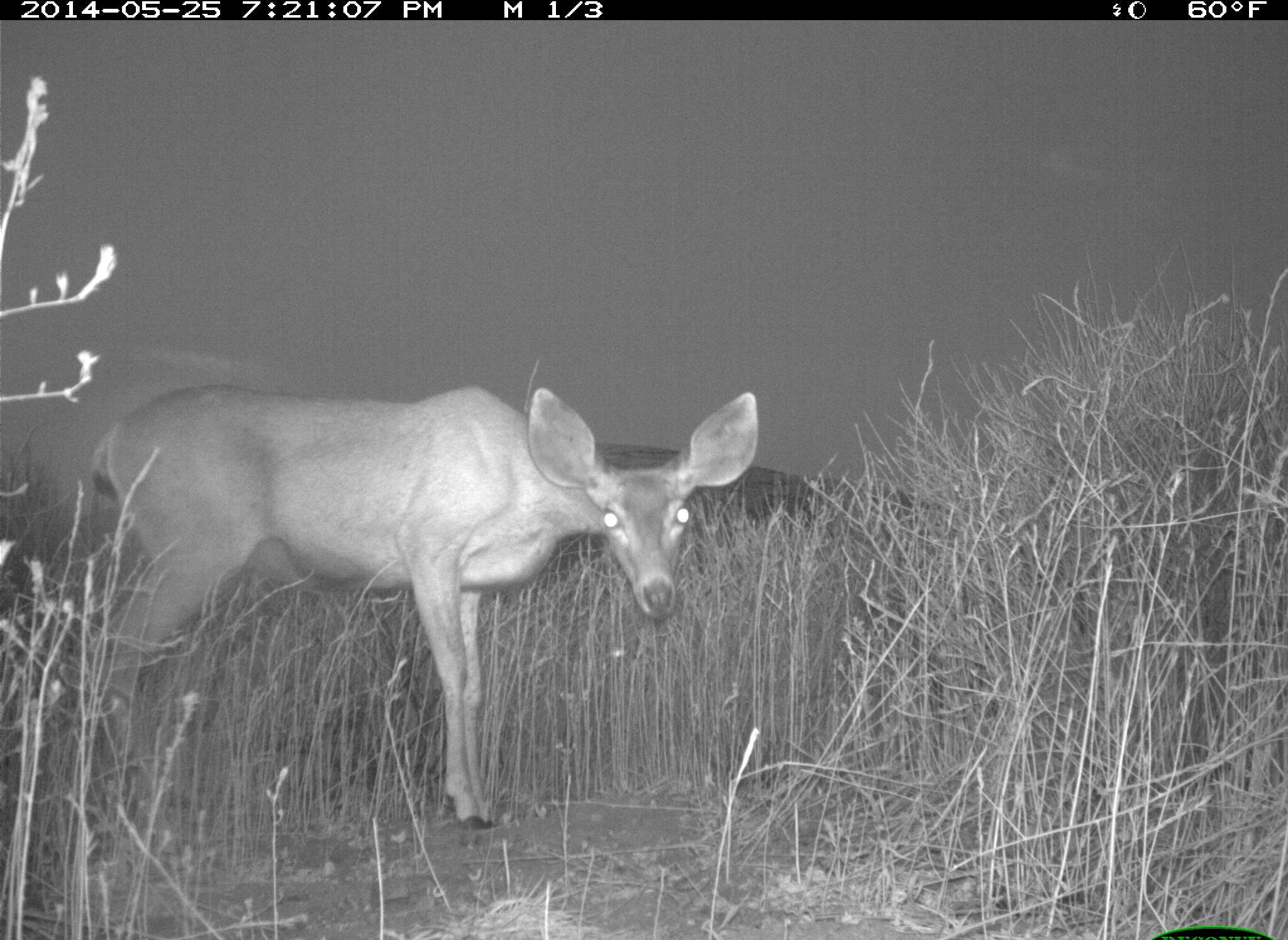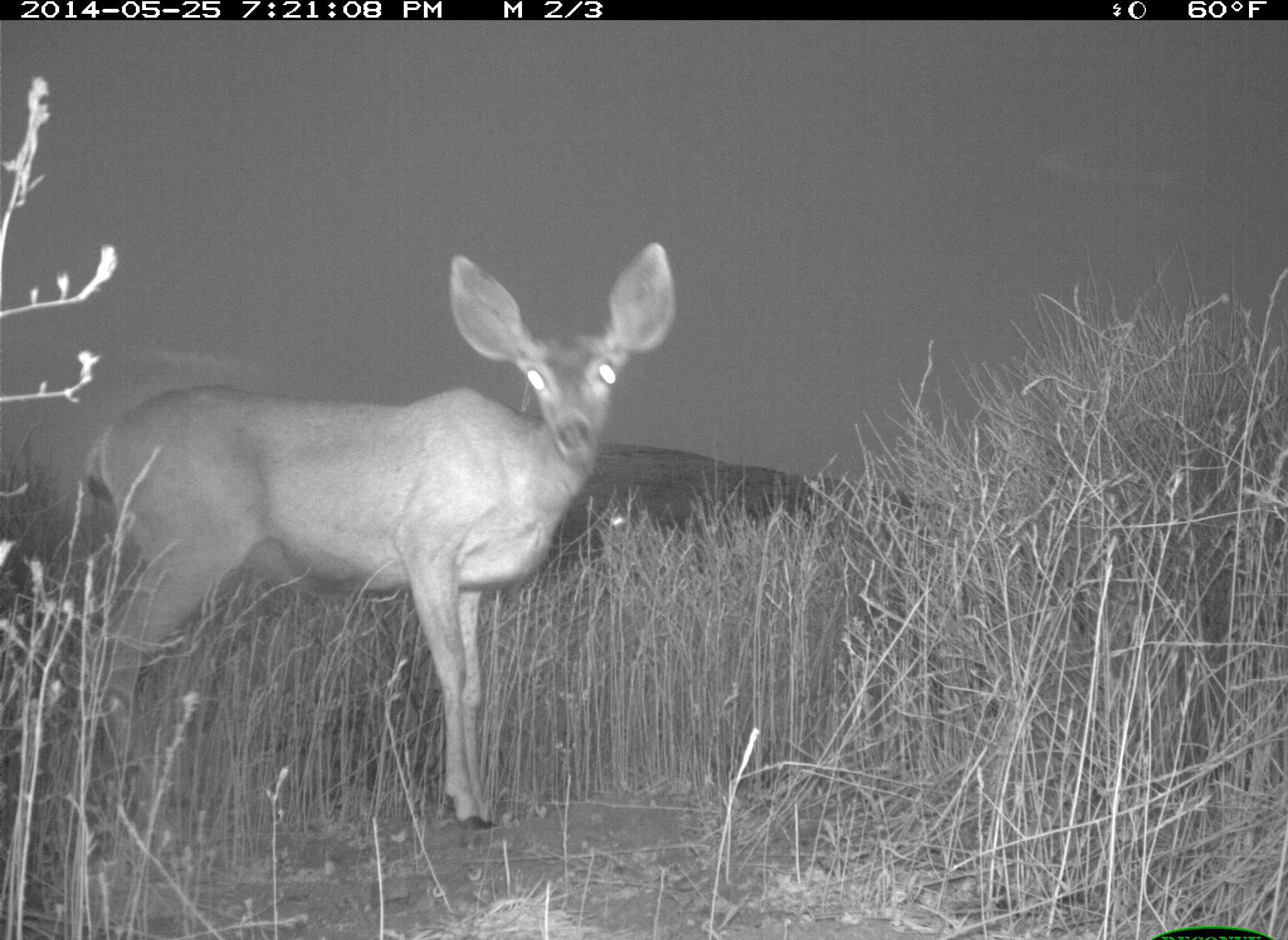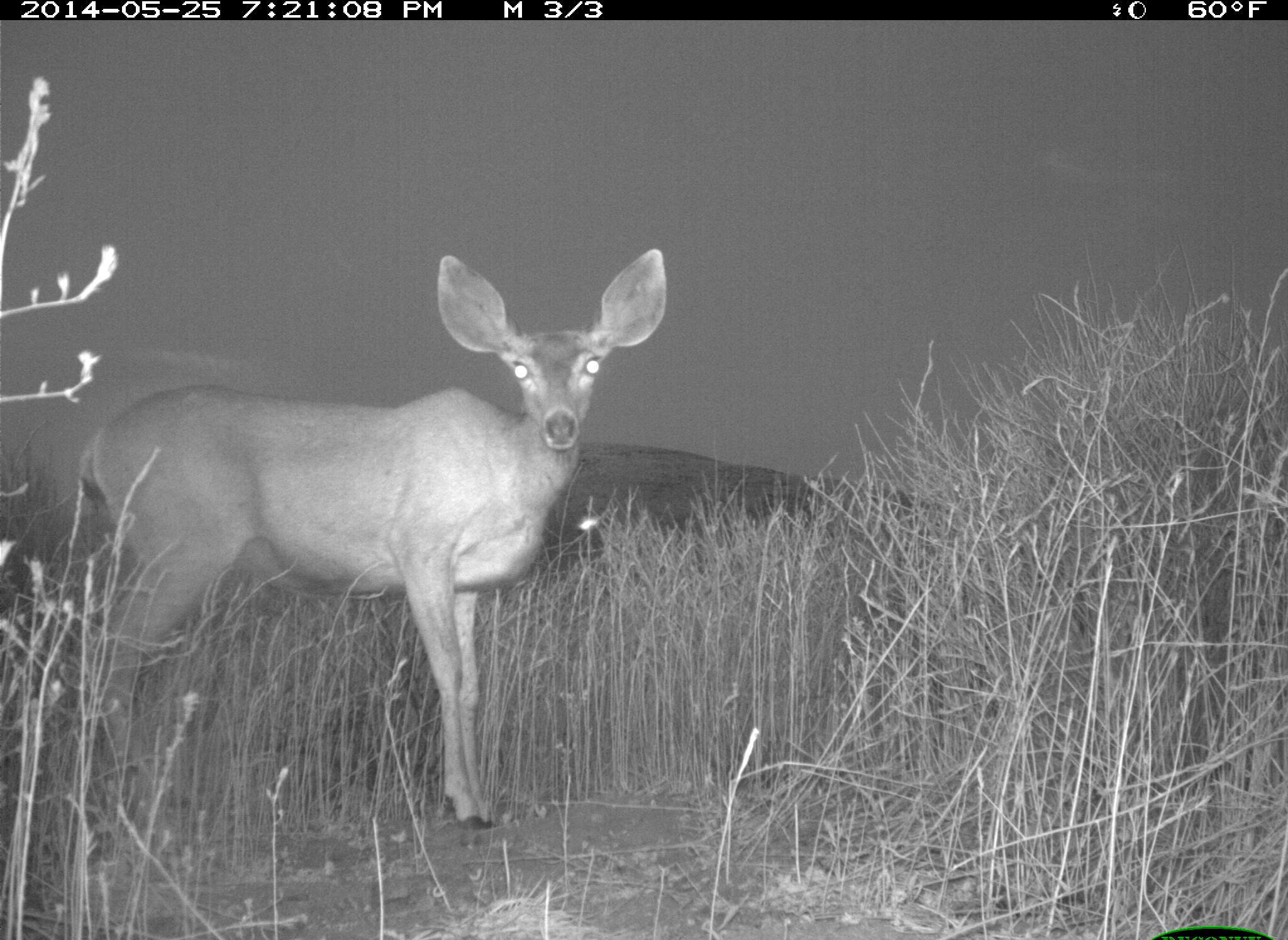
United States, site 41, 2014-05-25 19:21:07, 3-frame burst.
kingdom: Animalia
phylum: Chordata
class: Mammalia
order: Artiodactyla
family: Cervidae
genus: Odocoileus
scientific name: Odocoileus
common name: deer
Deer (Odocoileus).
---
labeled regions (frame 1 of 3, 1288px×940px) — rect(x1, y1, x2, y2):
deer: rect(87, 385, 759, 832)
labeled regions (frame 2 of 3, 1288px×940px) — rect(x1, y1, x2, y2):
deer: rect(82, 239, 679, 873)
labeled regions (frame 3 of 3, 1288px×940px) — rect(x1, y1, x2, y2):
deer: rect(75, 245, 670, 847)